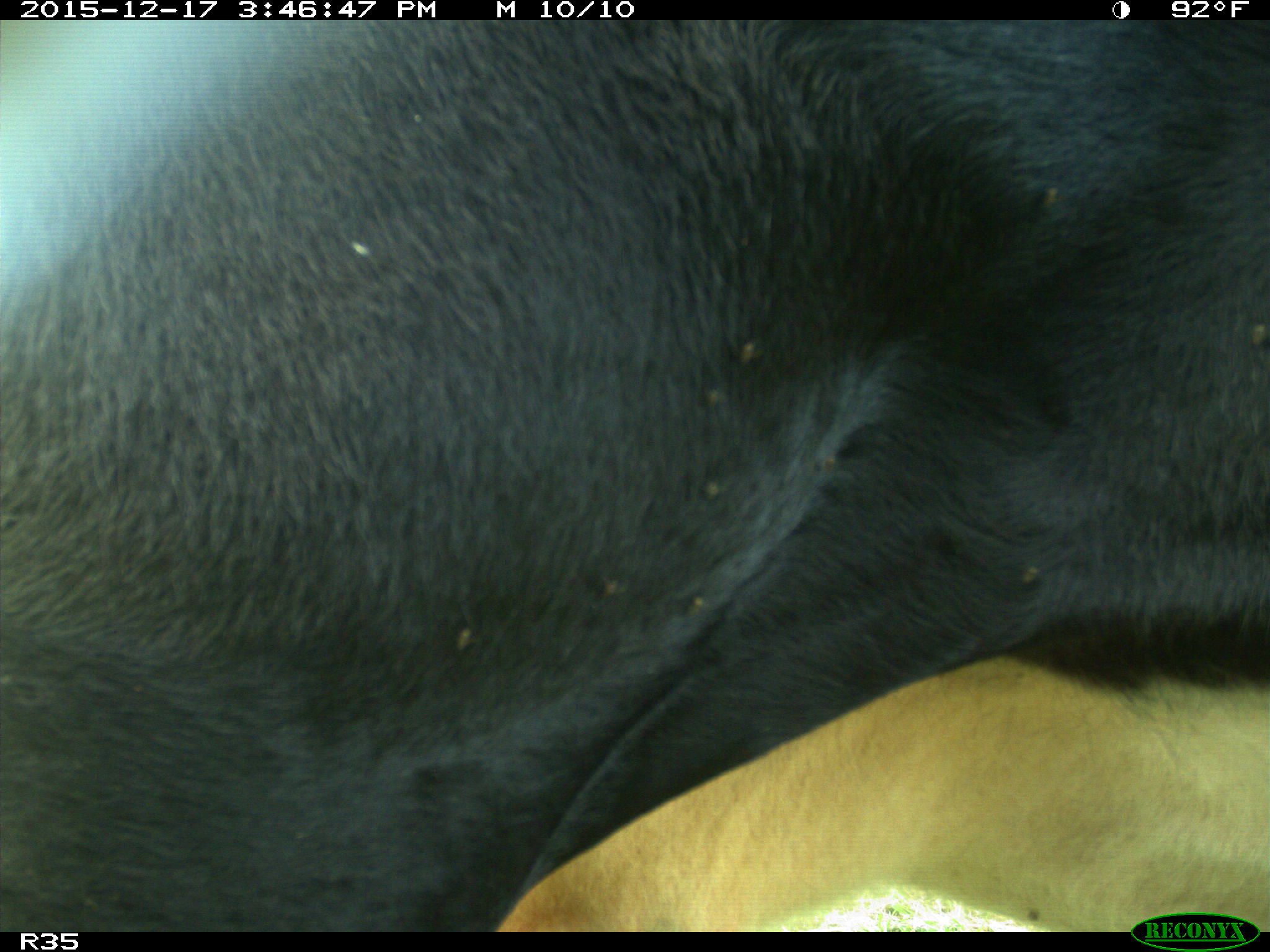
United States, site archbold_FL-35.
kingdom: Animalia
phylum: Chordata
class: Mammalia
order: Artiodactyla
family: Bovidae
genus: Bos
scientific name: Bos taurus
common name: domestic cow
Bos taurus (domestic cow).